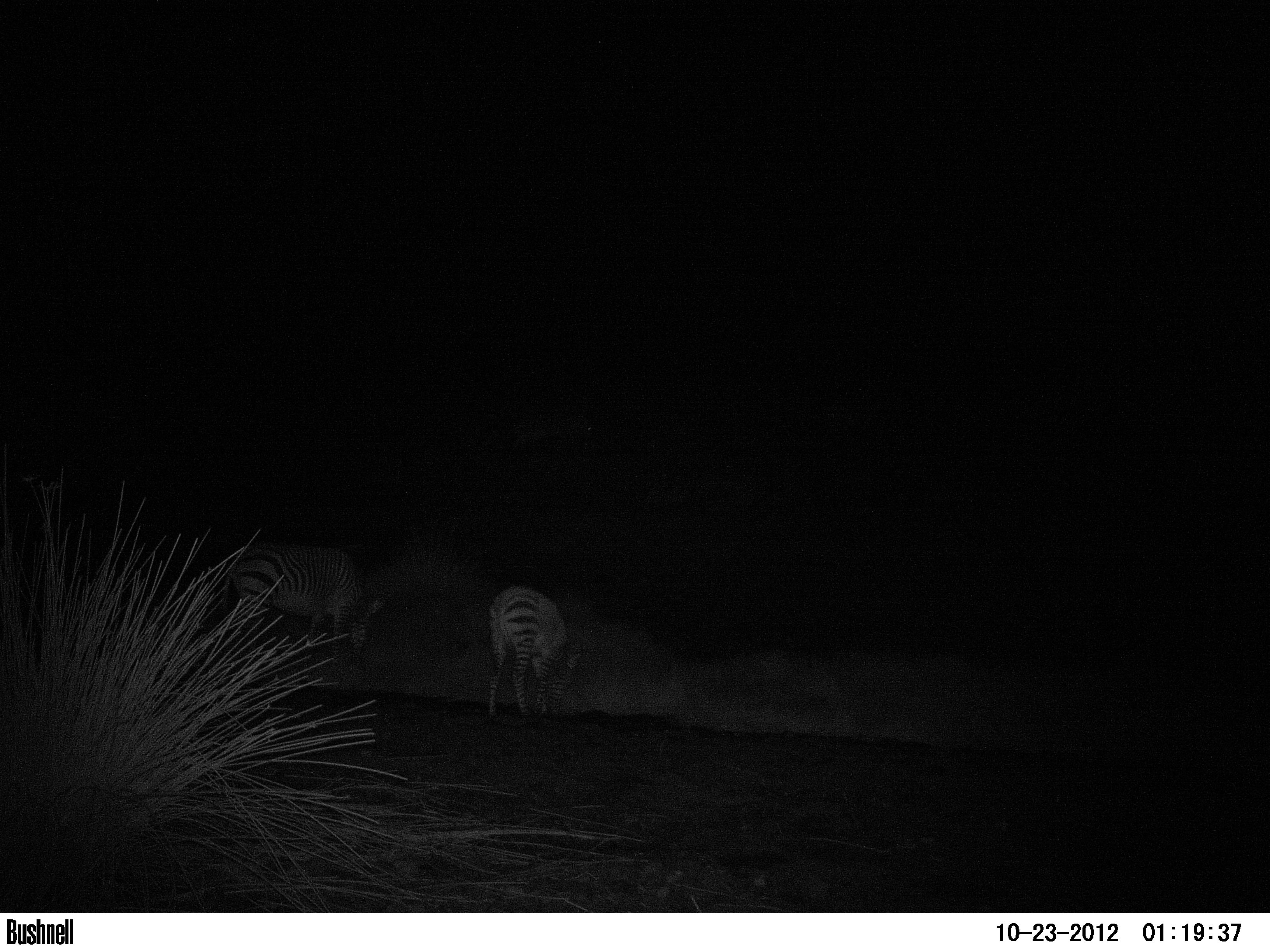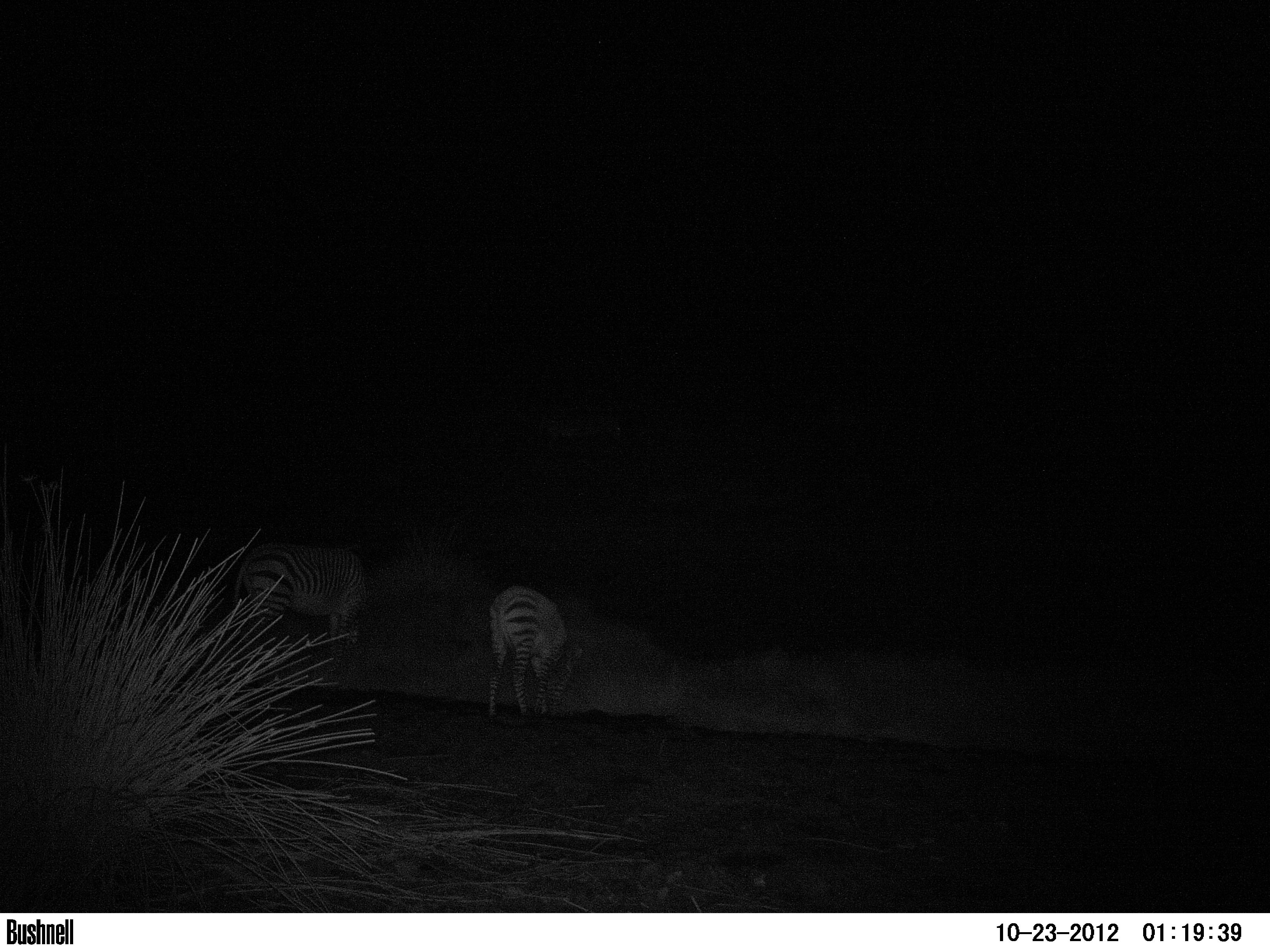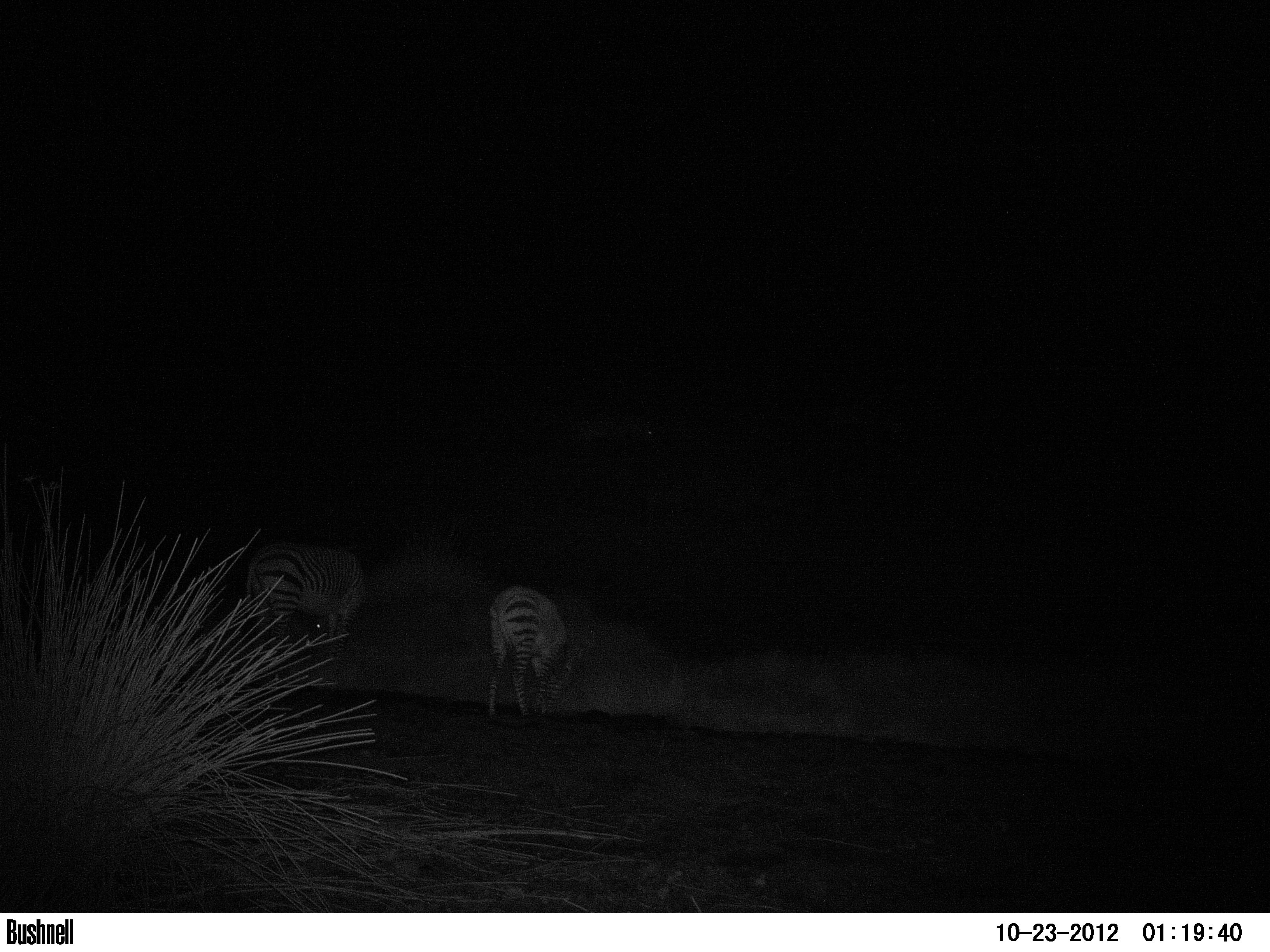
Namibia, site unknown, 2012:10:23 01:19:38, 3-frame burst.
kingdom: Animalia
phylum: Chordata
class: Mammalia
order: Perissodactyla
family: Equidae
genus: Equus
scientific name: Equus zebra hartmannae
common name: hartmann's mountain zebra